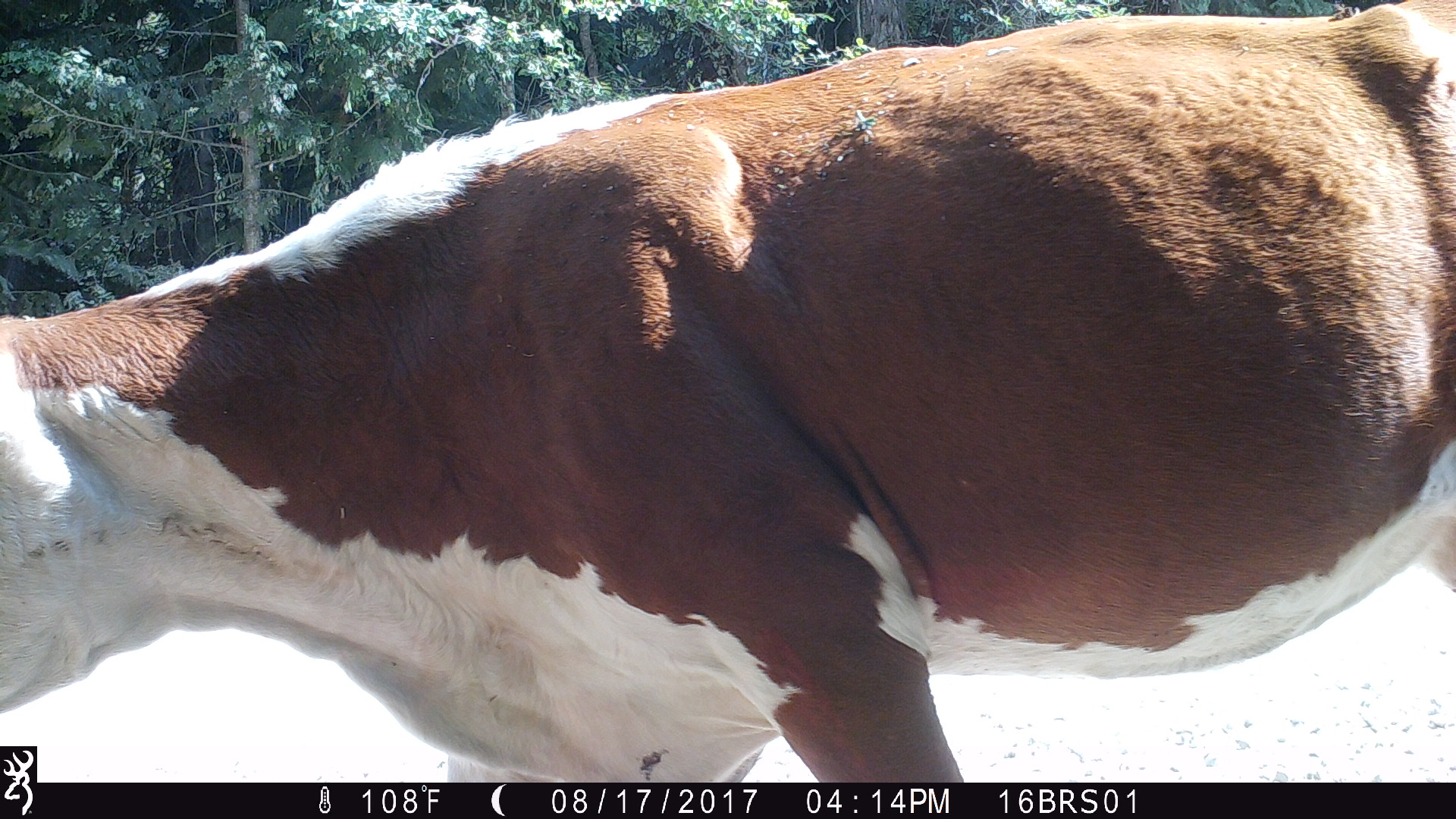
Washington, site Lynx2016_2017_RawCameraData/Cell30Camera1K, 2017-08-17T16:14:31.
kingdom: Animalia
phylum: Chordata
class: Mammalia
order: Artiodactyla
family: Bovidae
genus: Bos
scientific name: Bos taurus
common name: domestic cattle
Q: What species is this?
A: Domestic cattle (Bos taurus).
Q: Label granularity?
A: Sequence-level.